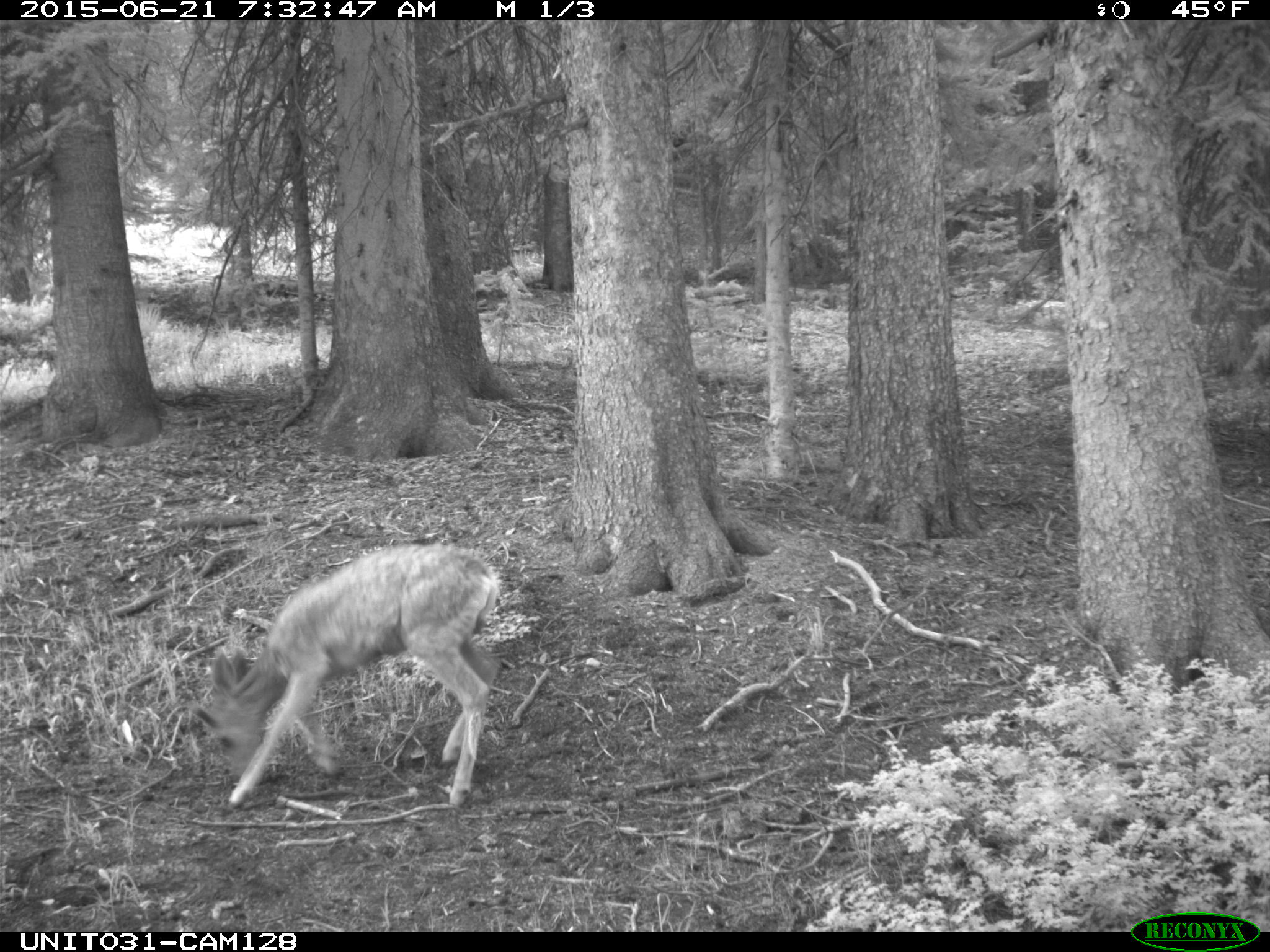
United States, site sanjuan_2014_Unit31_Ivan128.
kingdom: Animalia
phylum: Chordata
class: Mammalia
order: Artiodactyla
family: Cervidae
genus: Odocoileus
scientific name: Odocoileus hemionus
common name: mule deer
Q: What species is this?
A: Odocoileus hemionus (mule deer).